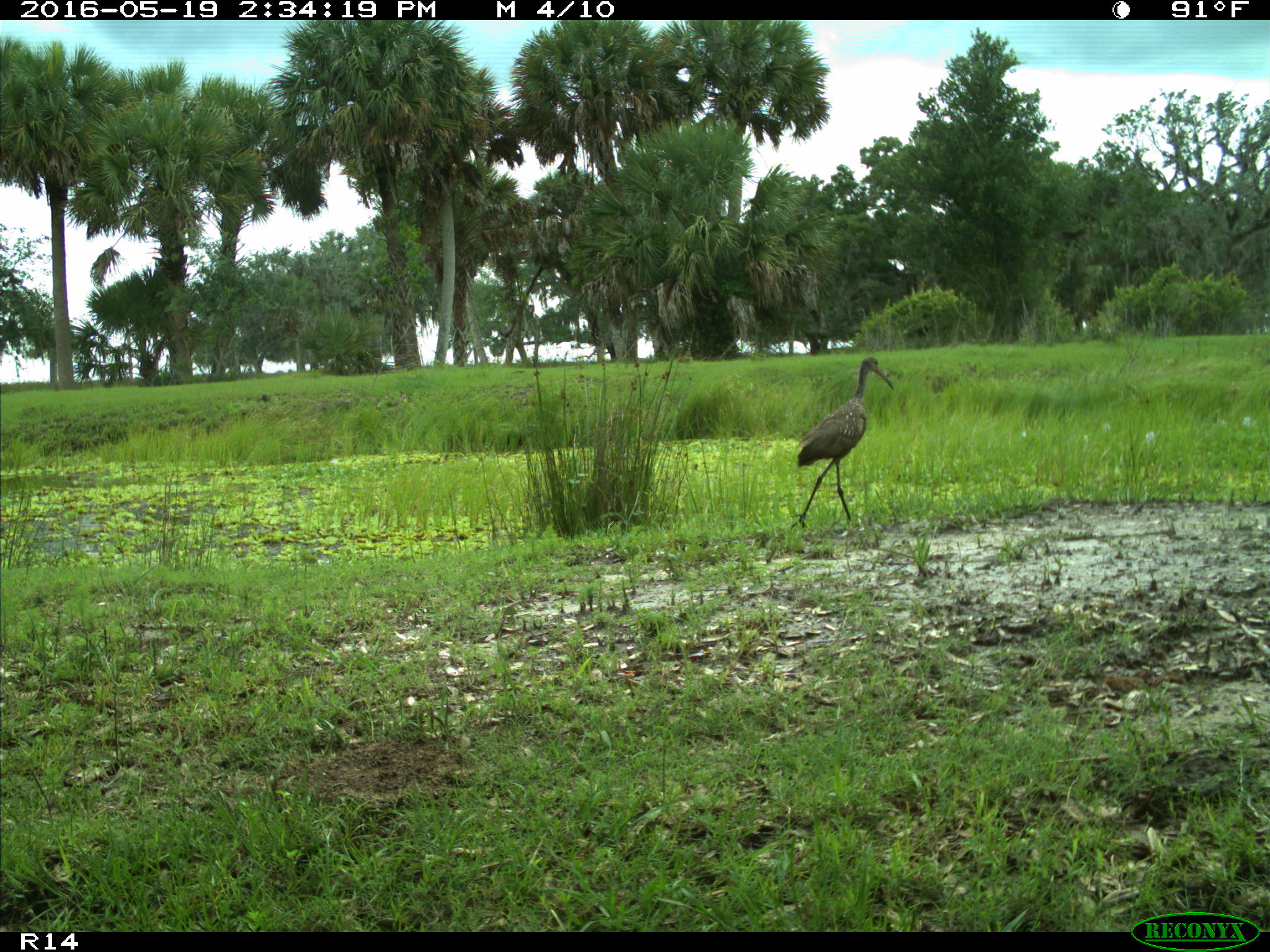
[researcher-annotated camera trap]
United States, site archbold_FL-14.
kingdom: Animalia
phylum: Chordata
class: Aves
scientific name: Aves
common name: birds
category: unidentified bird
Unidentified bird (birds) (Aves).